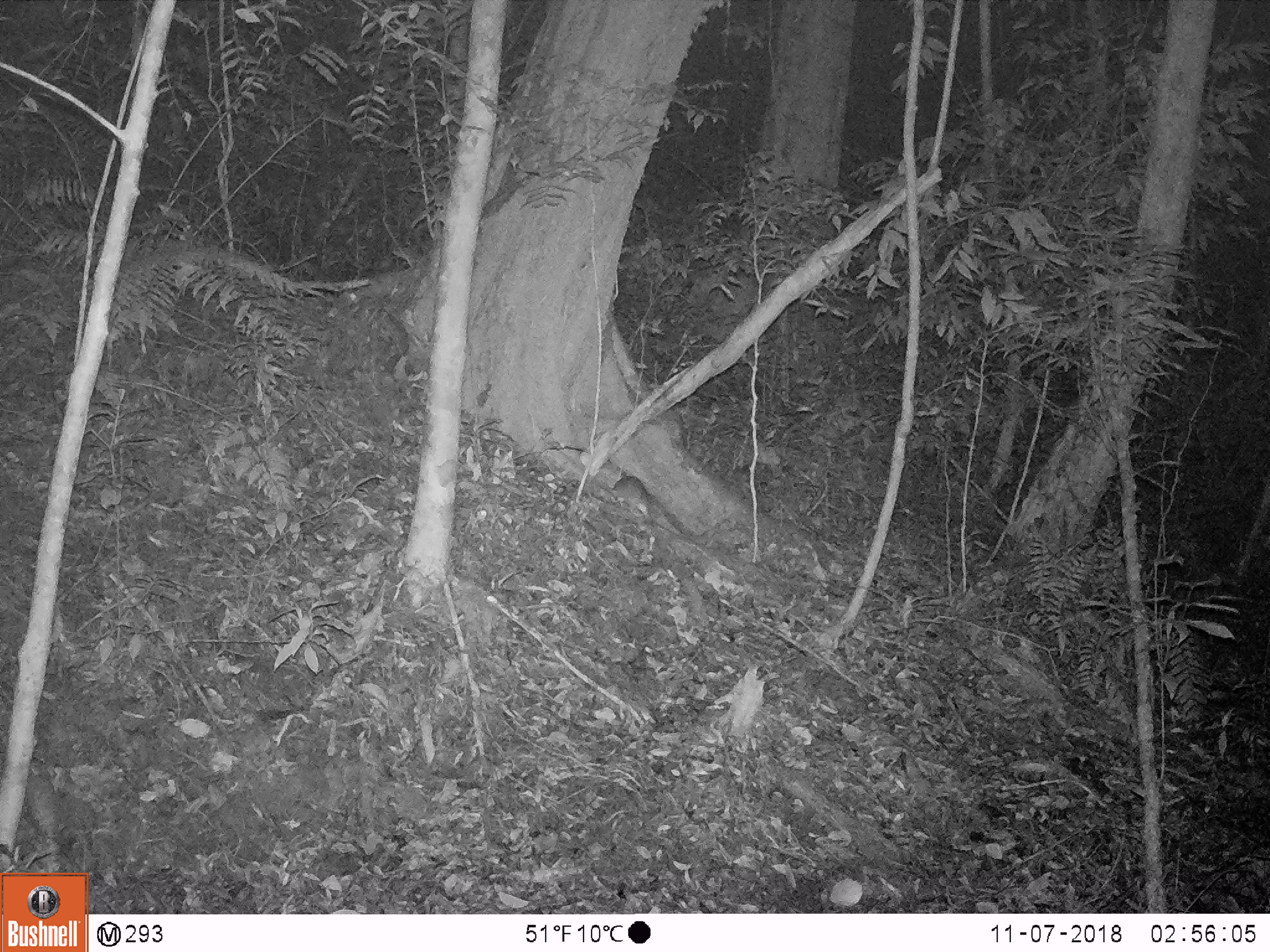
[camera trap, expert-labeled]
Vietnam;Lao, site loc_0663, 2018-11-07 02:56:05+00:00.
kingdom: Animalia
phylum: Chordata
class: Mammalia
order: Rodentia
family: Muridae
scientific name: Muridae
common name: old-world mice and rats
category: unidentified murid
Unidentified murid (old-world mice and rats) (Muridae). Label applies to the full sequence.